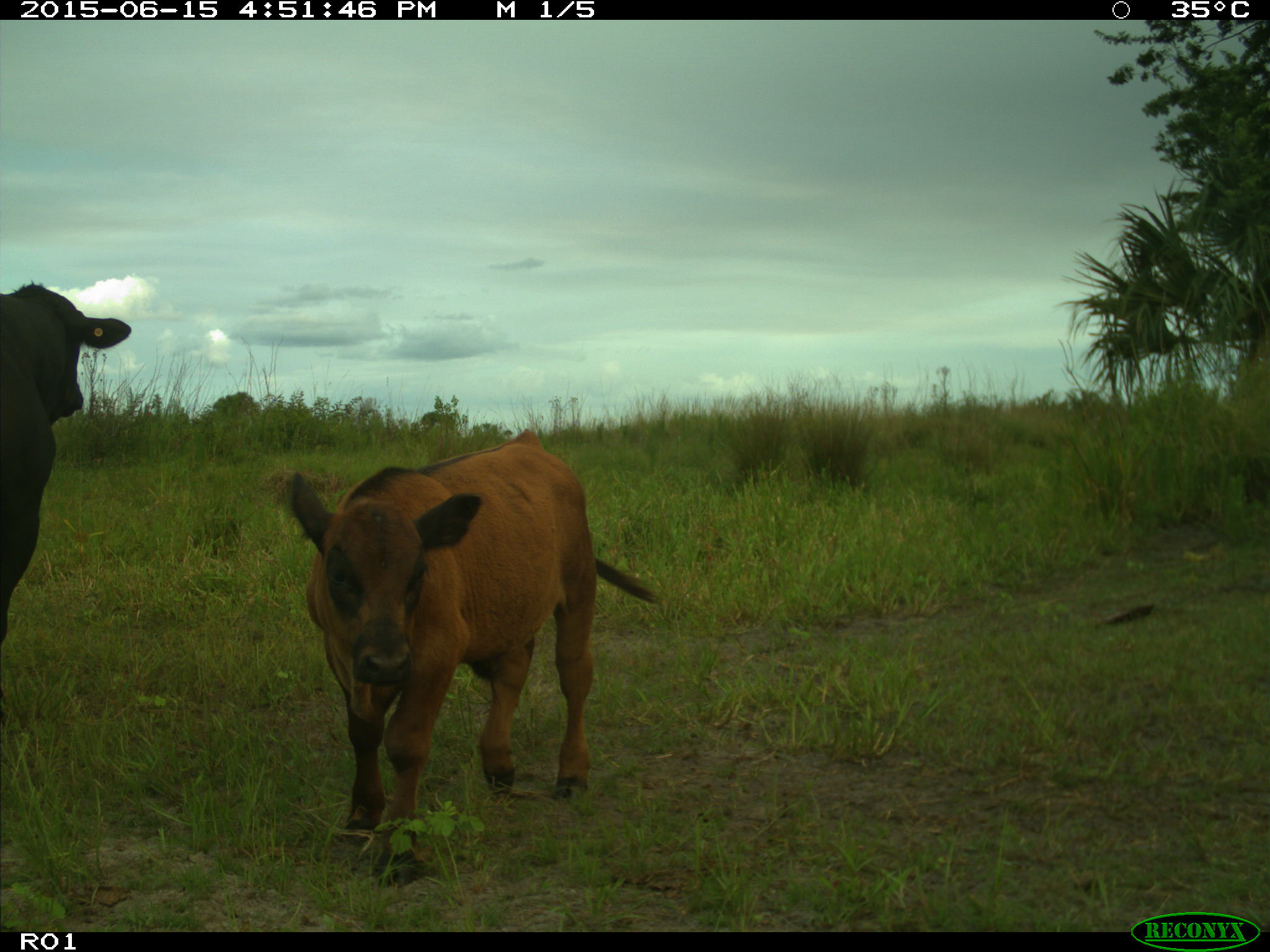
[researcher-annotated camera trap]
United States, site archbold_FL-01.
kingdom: Animalia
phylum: Chordata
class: Mammalia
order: Artiodactyla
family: Bovidae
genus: Bos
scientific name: Bos taurus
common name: domestic cow